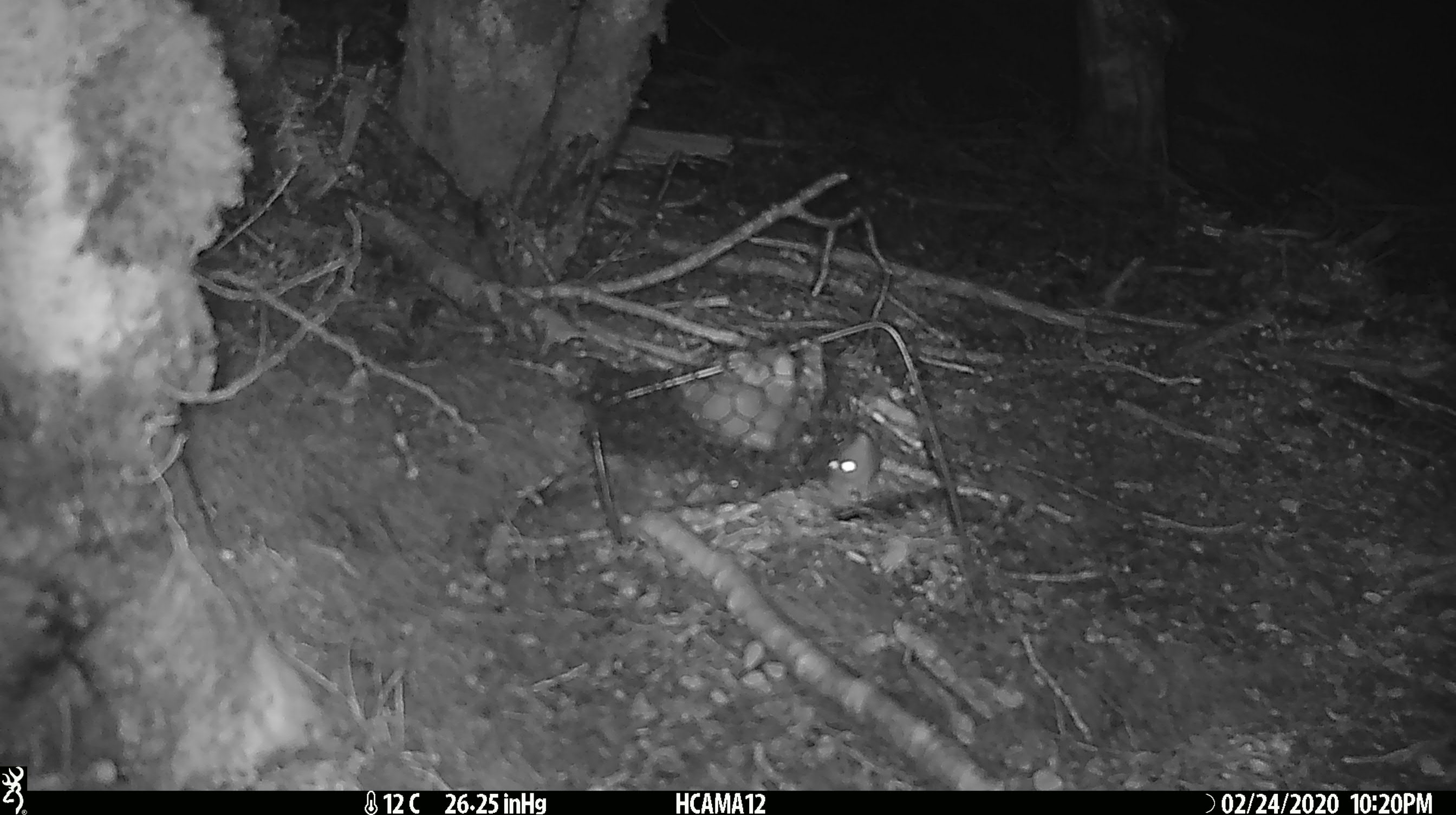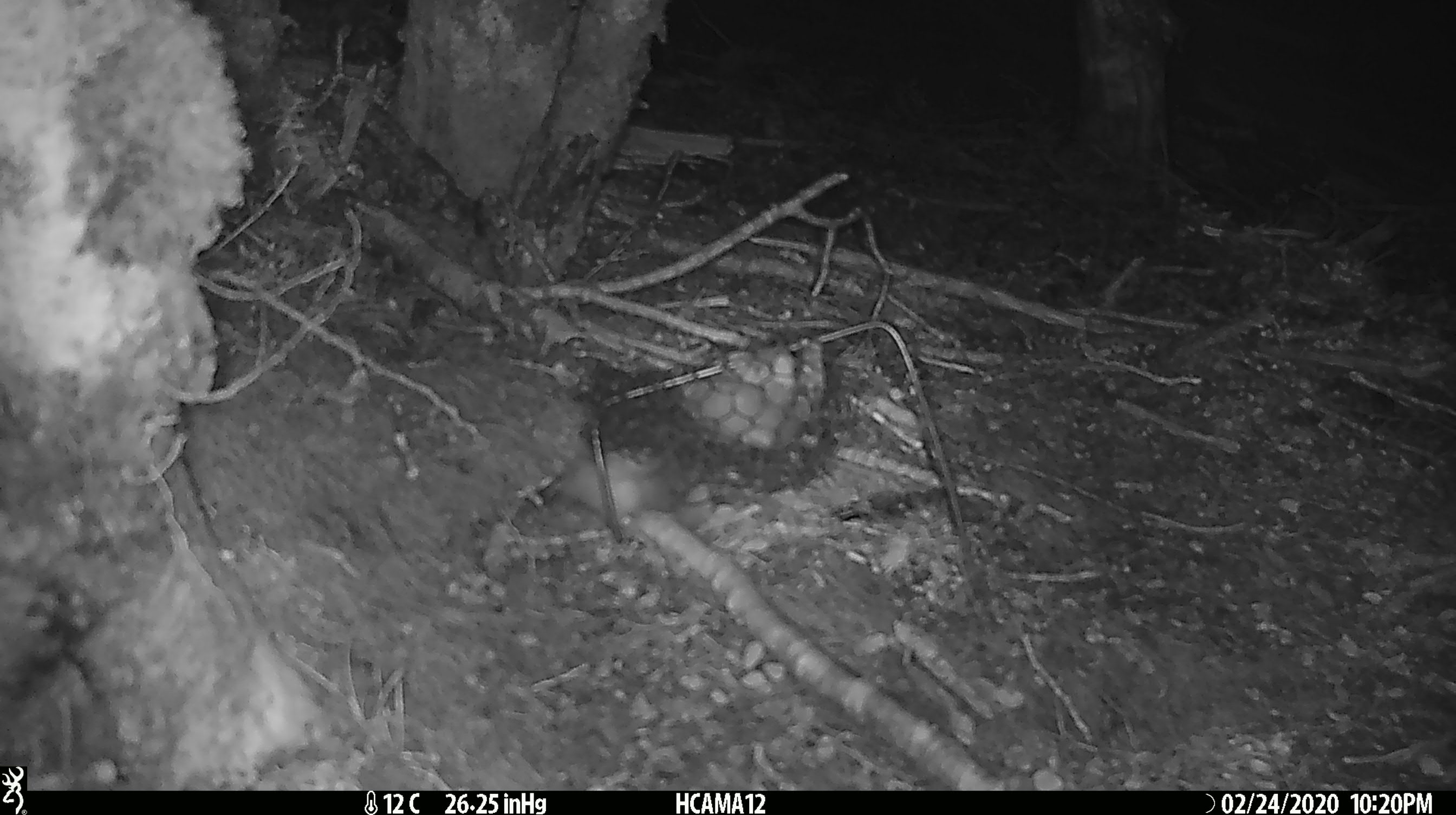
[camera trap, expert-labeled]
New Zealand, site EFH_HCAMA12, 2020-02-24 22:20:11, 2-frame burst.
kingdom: Animalia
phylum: Chordata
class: Mammalia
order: Rodentia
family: Muridae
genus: Mus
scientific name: Mus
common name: mouse